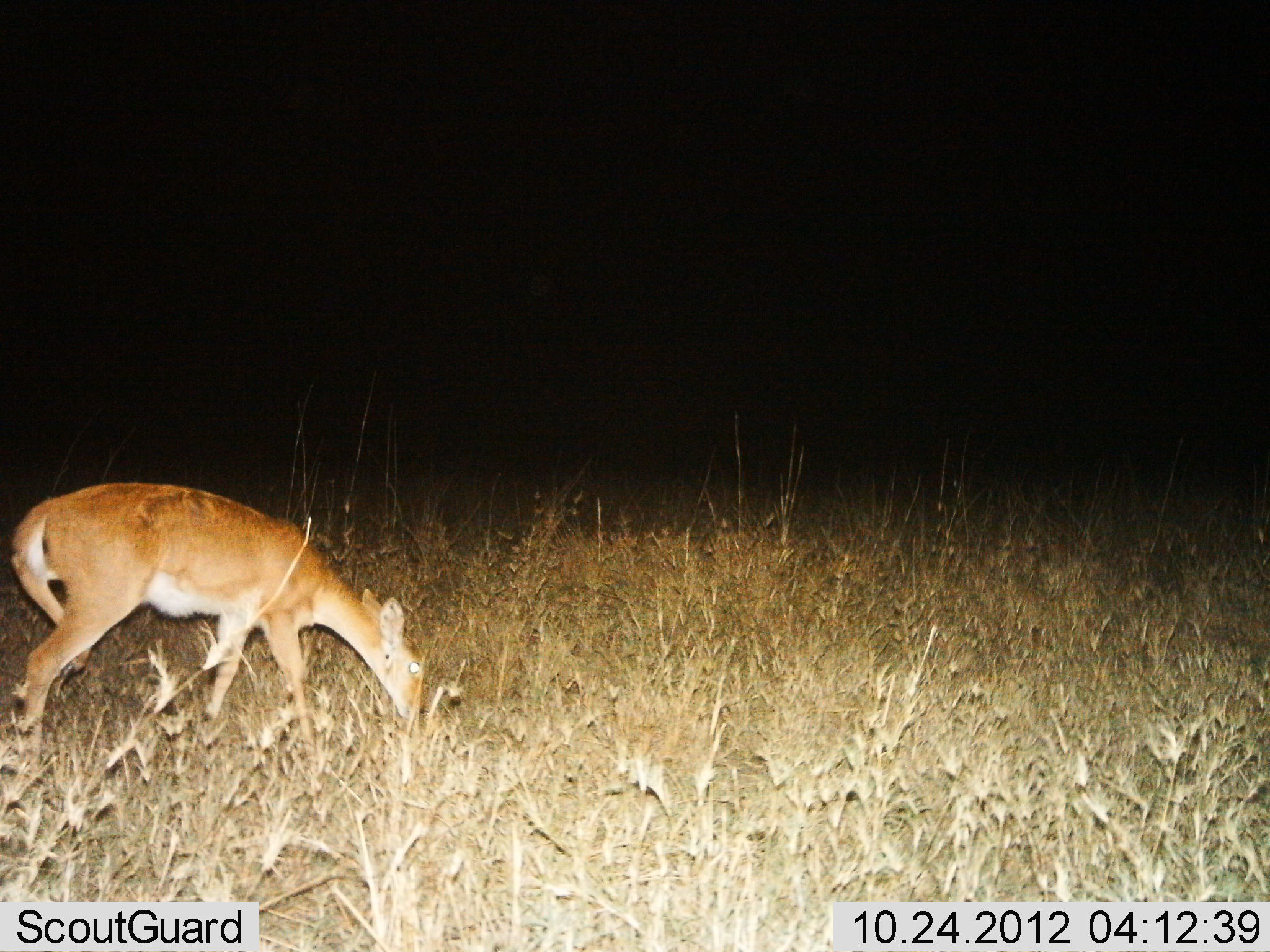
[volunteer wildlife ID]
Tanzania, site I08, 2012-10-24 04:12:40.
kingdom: Animalia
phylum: Chordata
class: Mammalia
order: Artiodactyla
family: Bovidae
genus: Redunca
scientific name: Redunca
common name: reedbuck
Reedbuck (Redunca), count 1. Behavior (volunteer vote fractions): standing 9%, resting 0%, moving 0%, interacting 0%. Young present (vote fraction): 0%. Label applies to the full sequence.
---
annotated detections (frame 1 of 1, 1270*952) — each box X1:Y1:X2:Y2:
animal: 8:480:425:749